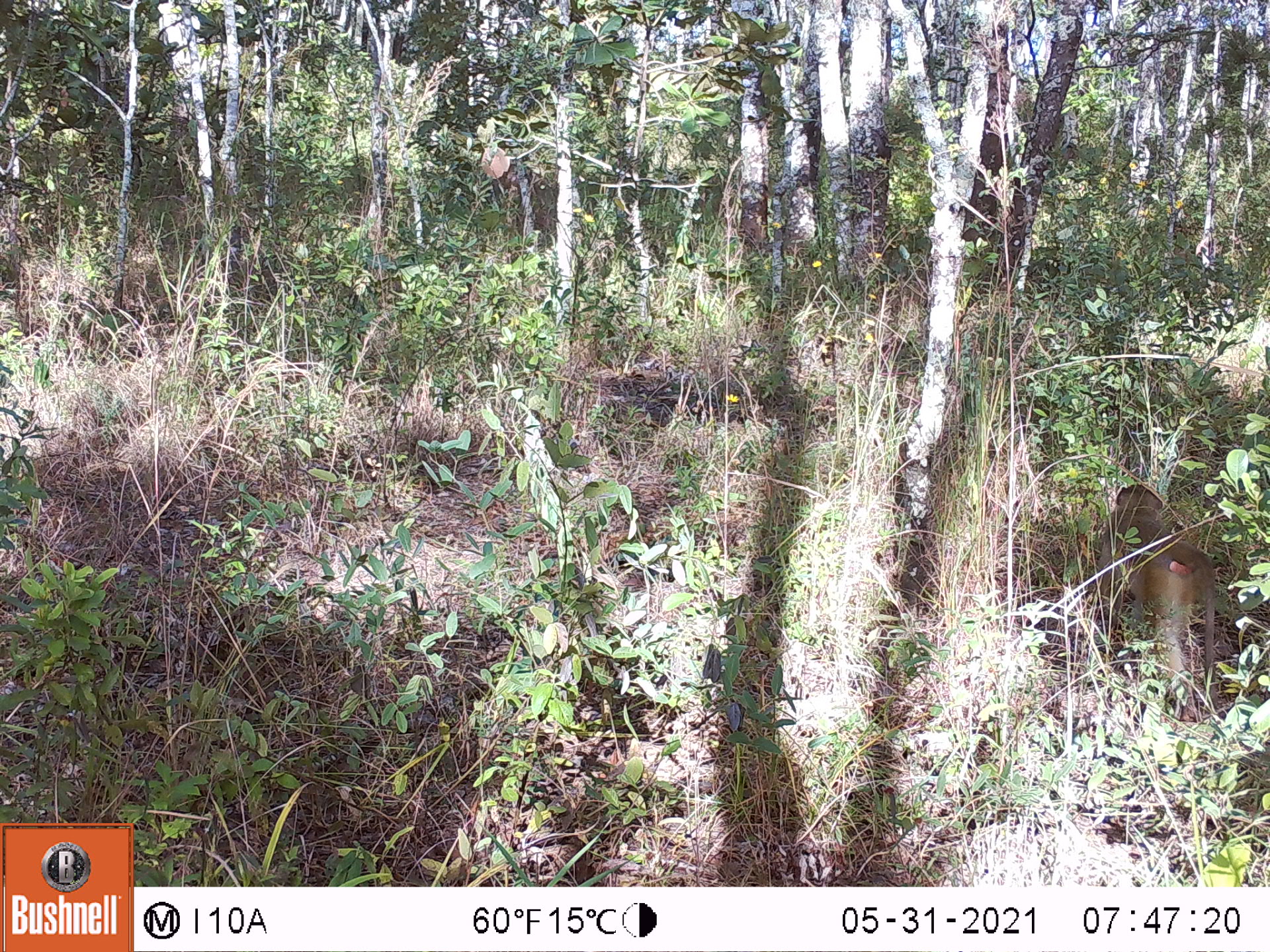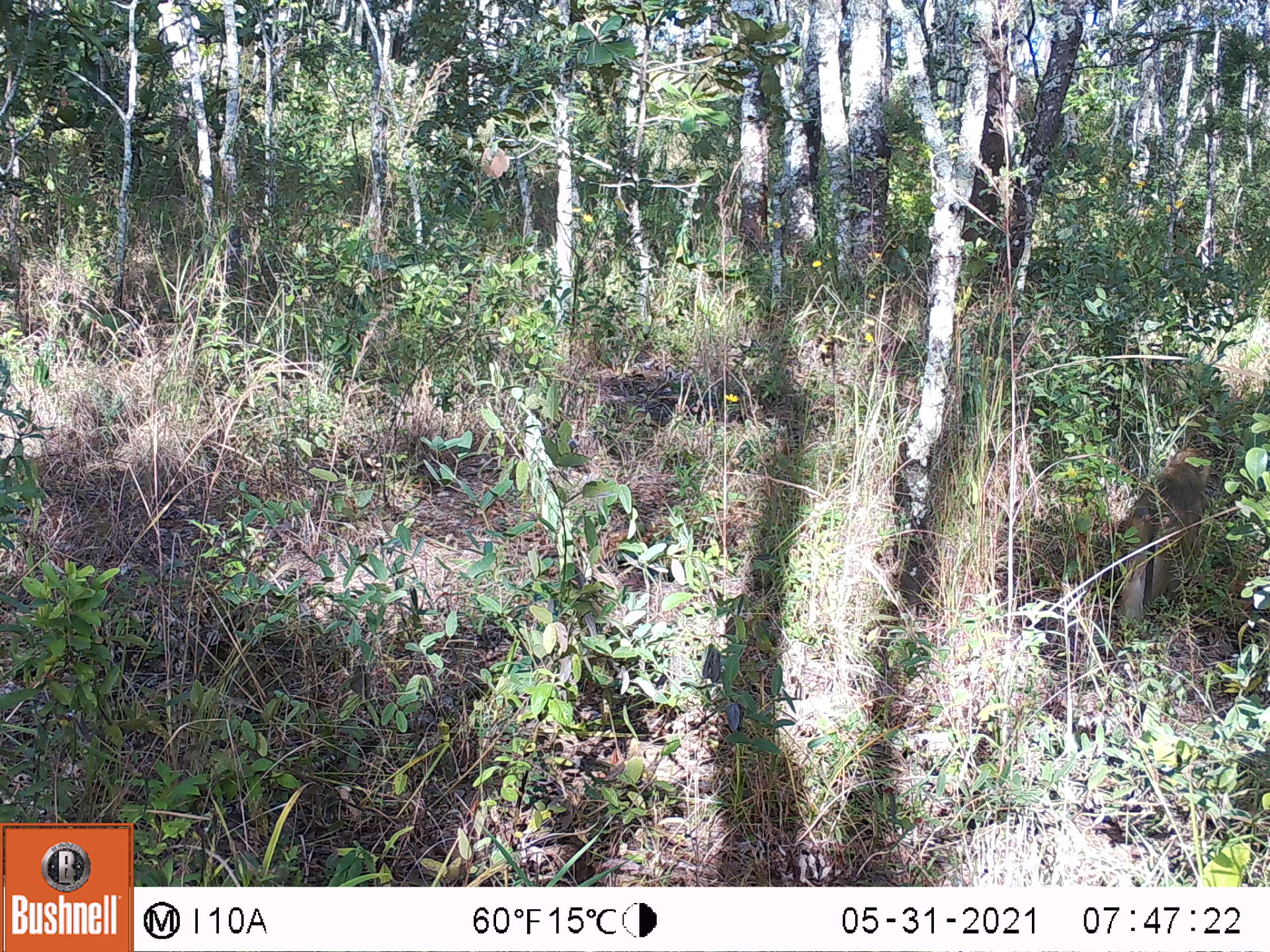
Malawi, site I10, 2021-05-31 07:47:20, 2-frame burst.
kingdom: Animalia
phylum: Chordata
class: Mammalia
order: Primates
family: Cercopithecidae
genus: Papio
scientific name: Papio cynocephalus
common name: yellow baboon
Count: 1.